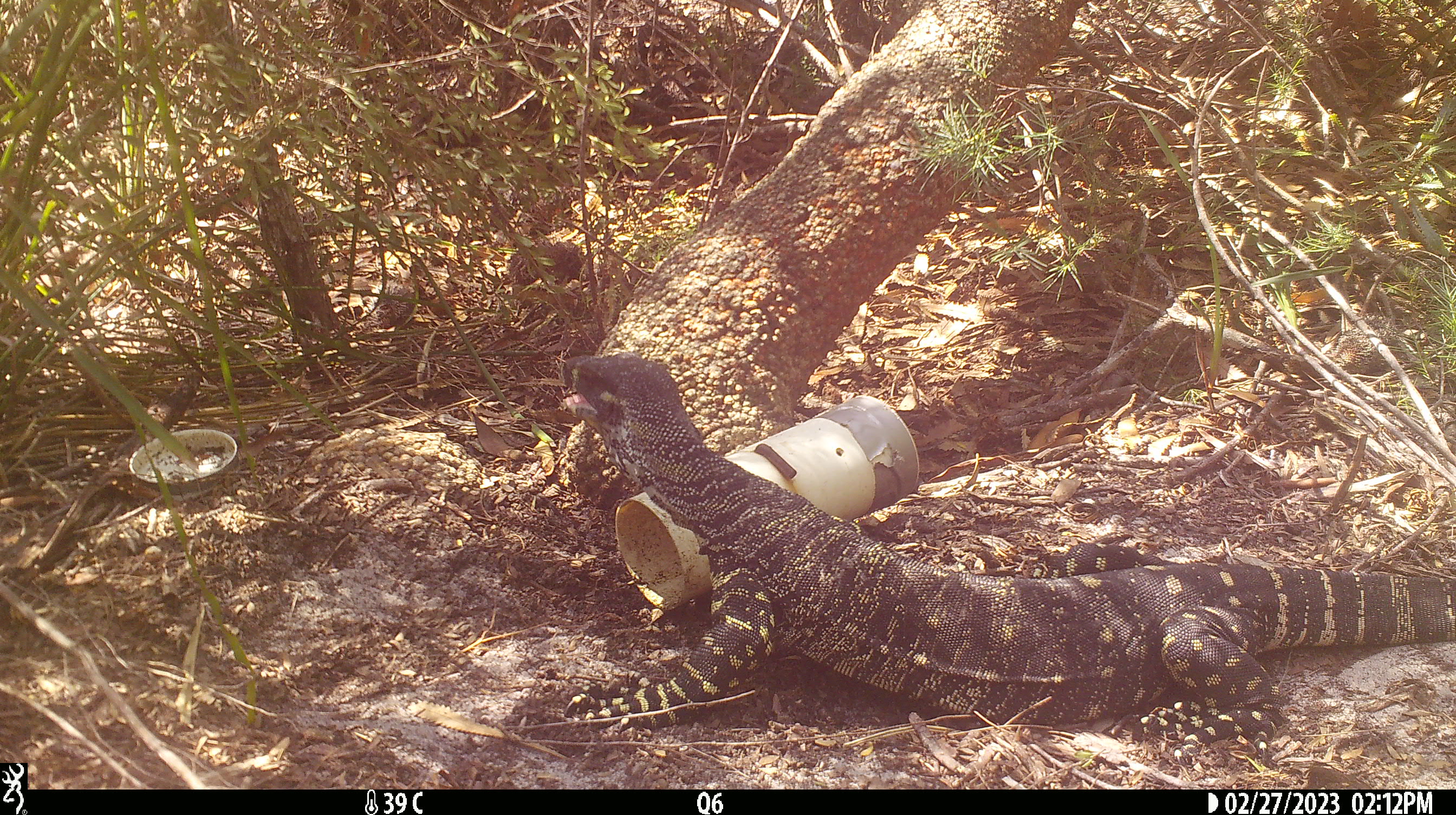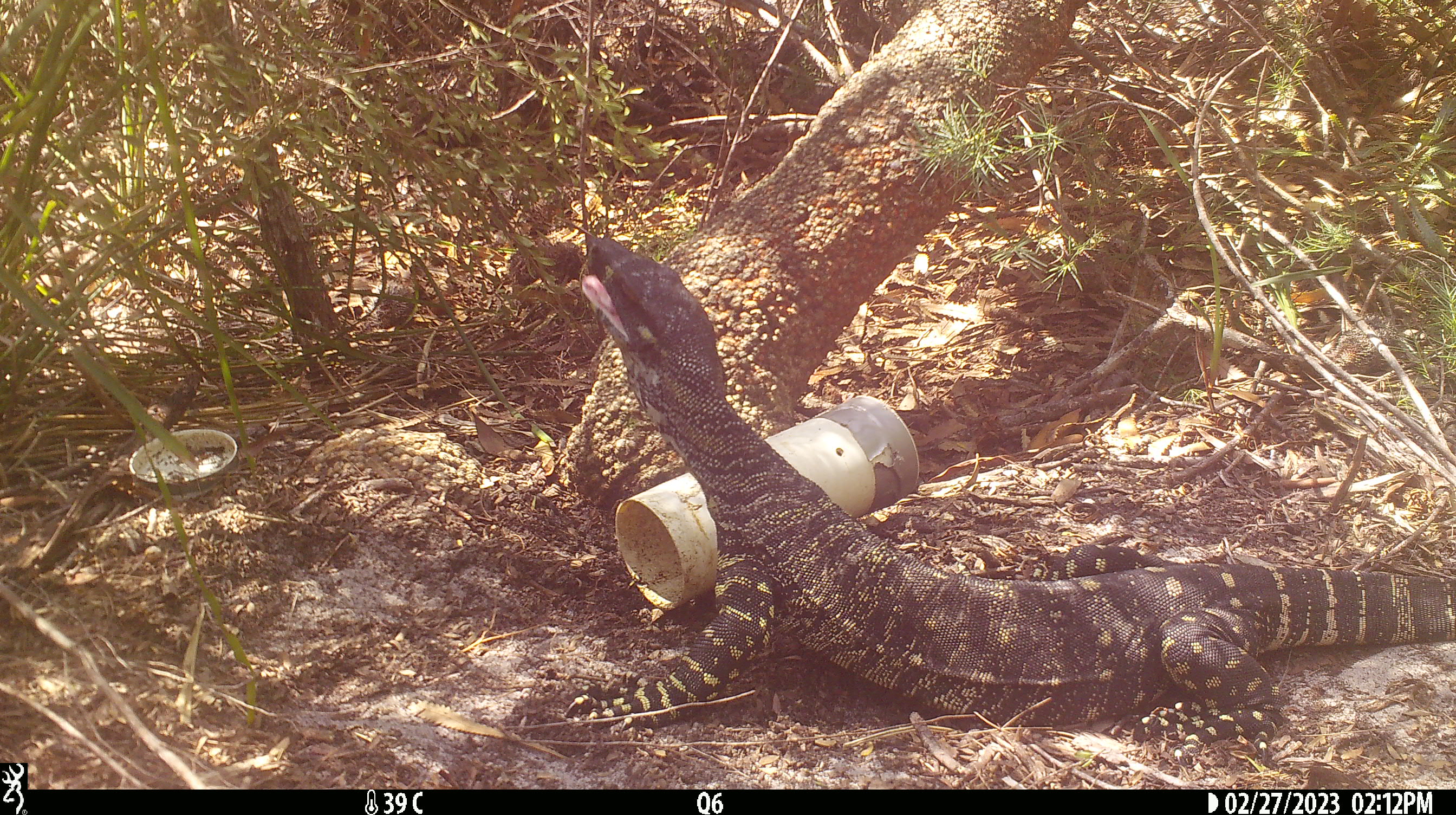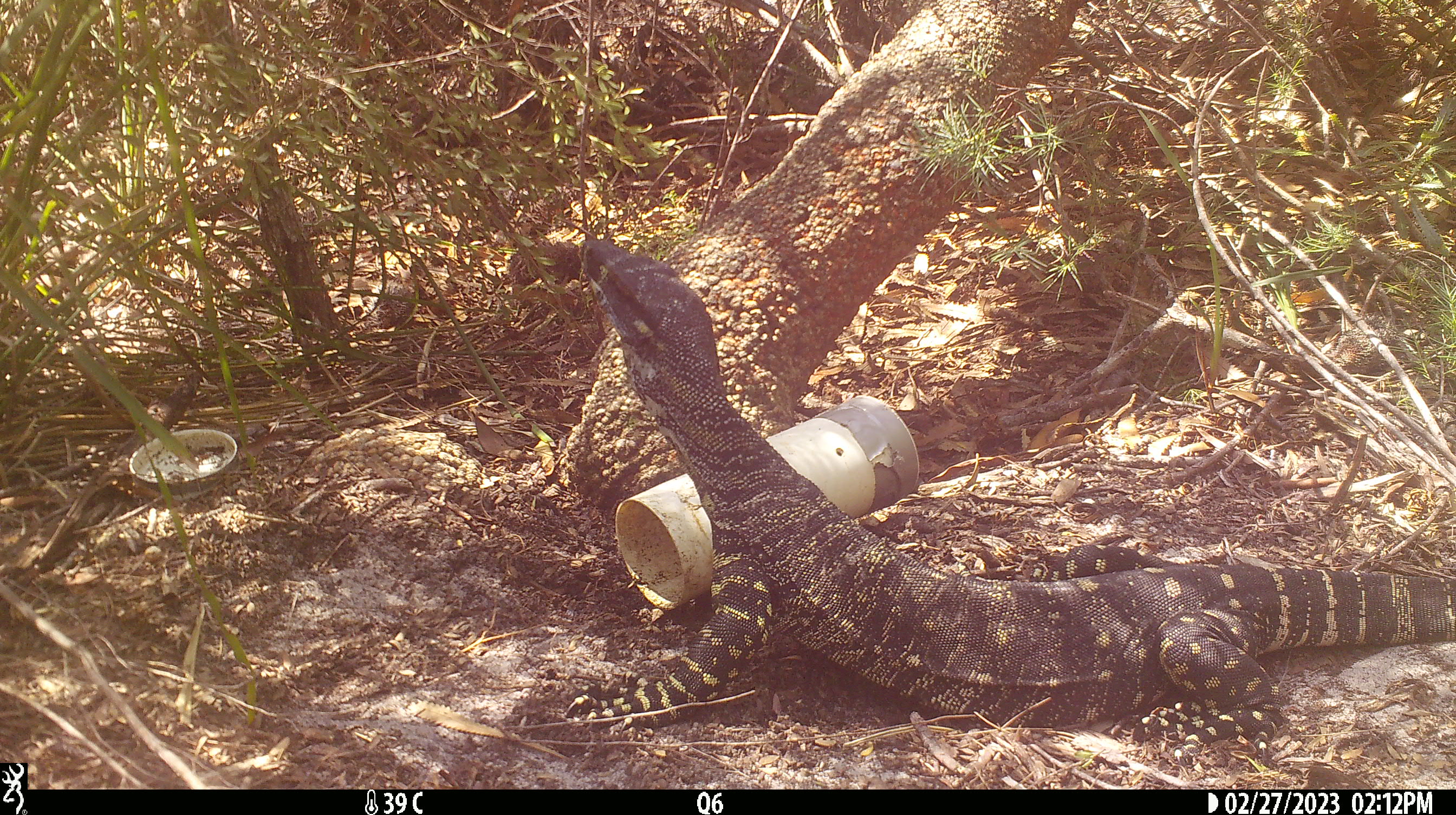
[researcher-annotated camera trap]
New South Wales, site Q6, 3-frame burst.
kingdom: Animalia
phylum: Chordata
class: Reptilia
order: Squamata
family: Varanidae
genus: Varanus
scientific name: Varanus varius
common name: lace monitor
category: goanna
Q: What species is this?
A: Goanna (lace monitor) (Varanus varius).